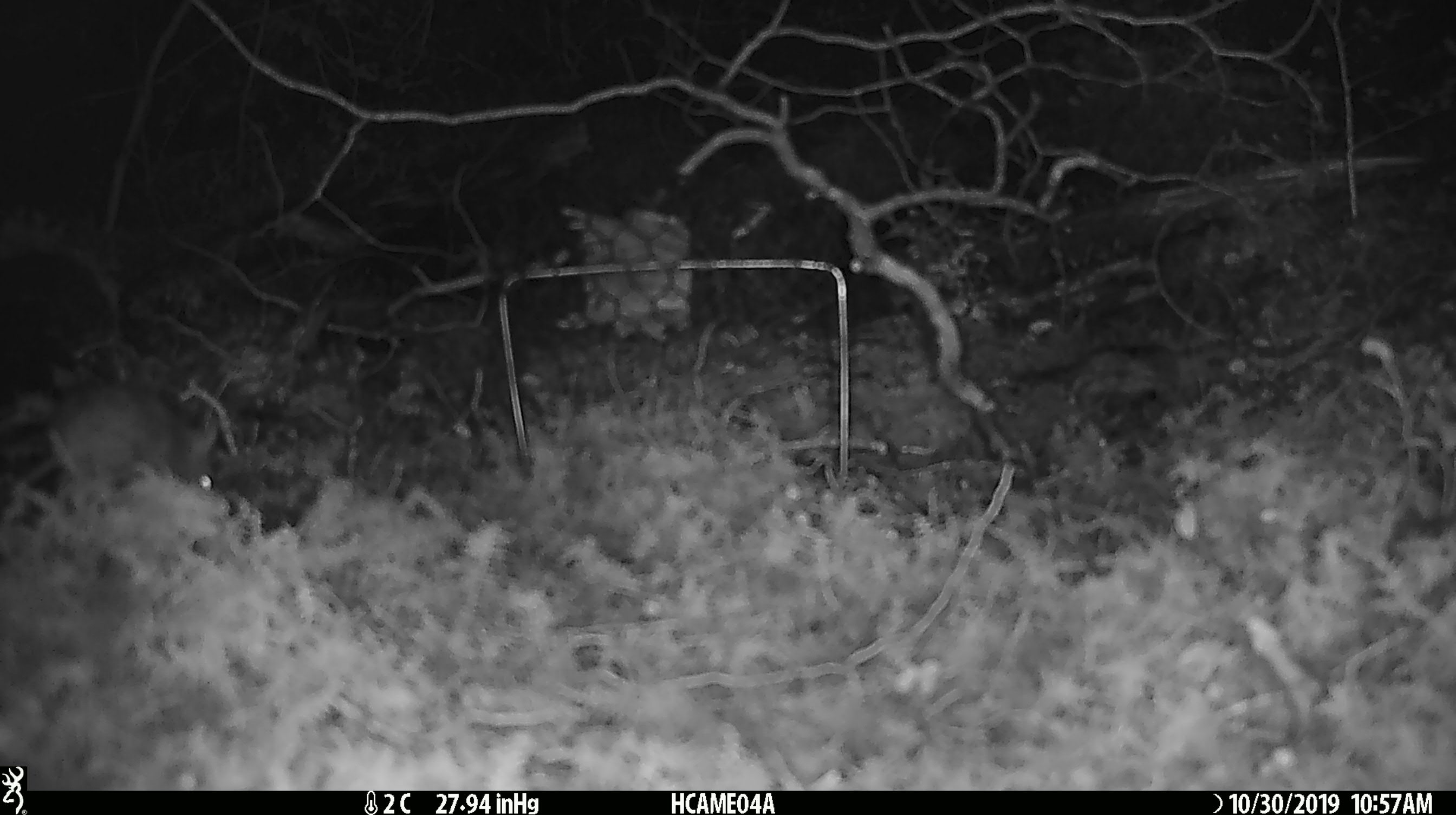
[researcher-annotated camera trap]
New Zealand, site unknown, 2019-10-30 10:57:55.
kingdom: Animalia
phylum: Chordata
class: Mammalia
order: Rodentia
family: Muridae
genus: Mus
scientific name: Mus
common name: mouse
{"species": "mouse (Mus)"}